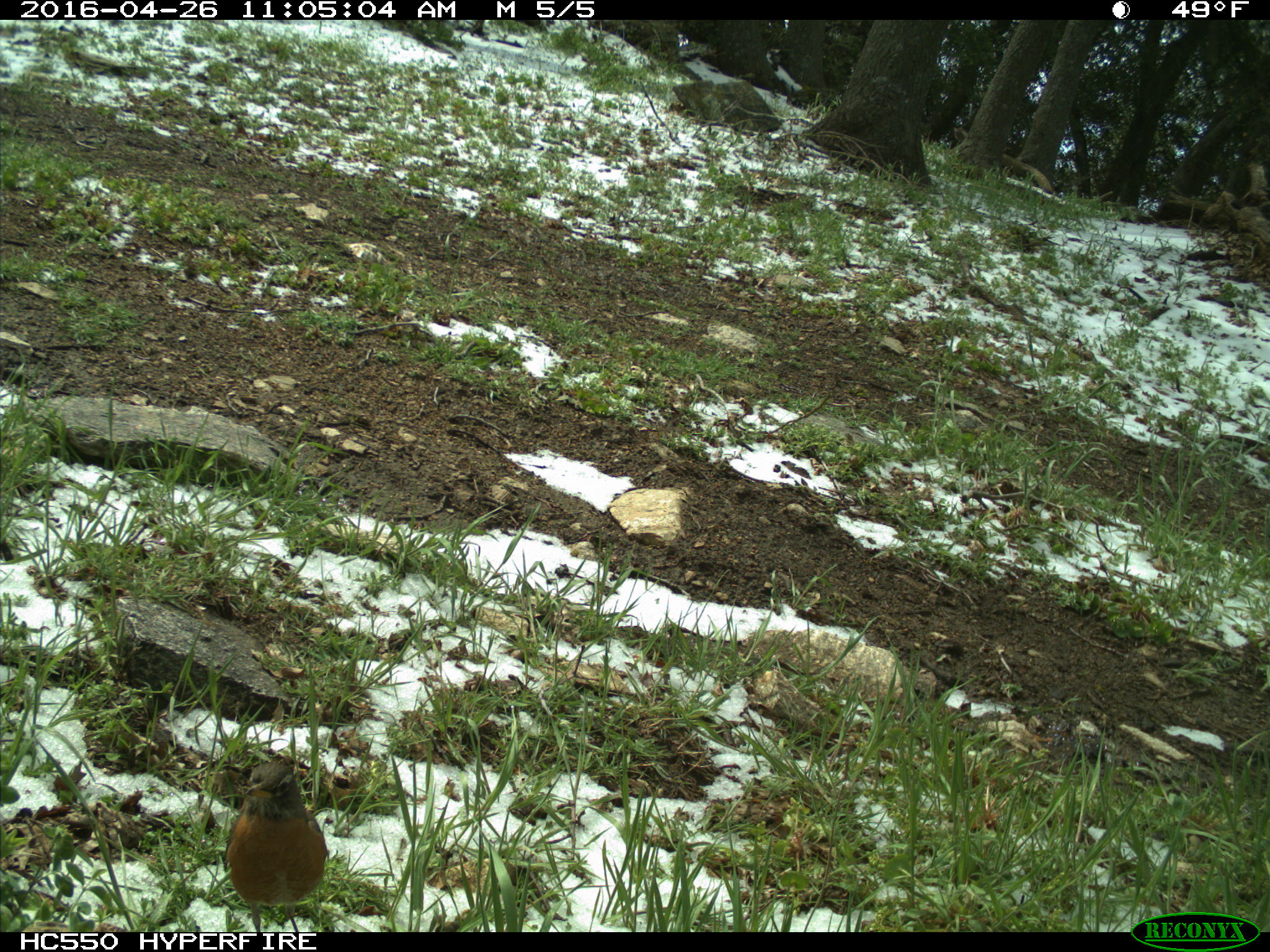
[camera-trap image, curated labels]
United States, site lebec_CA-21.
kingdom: Animalia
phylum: Chordata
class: Aves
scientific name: Aves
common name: birds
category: unidentified bird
Unidentified bird (birds) (Aves).